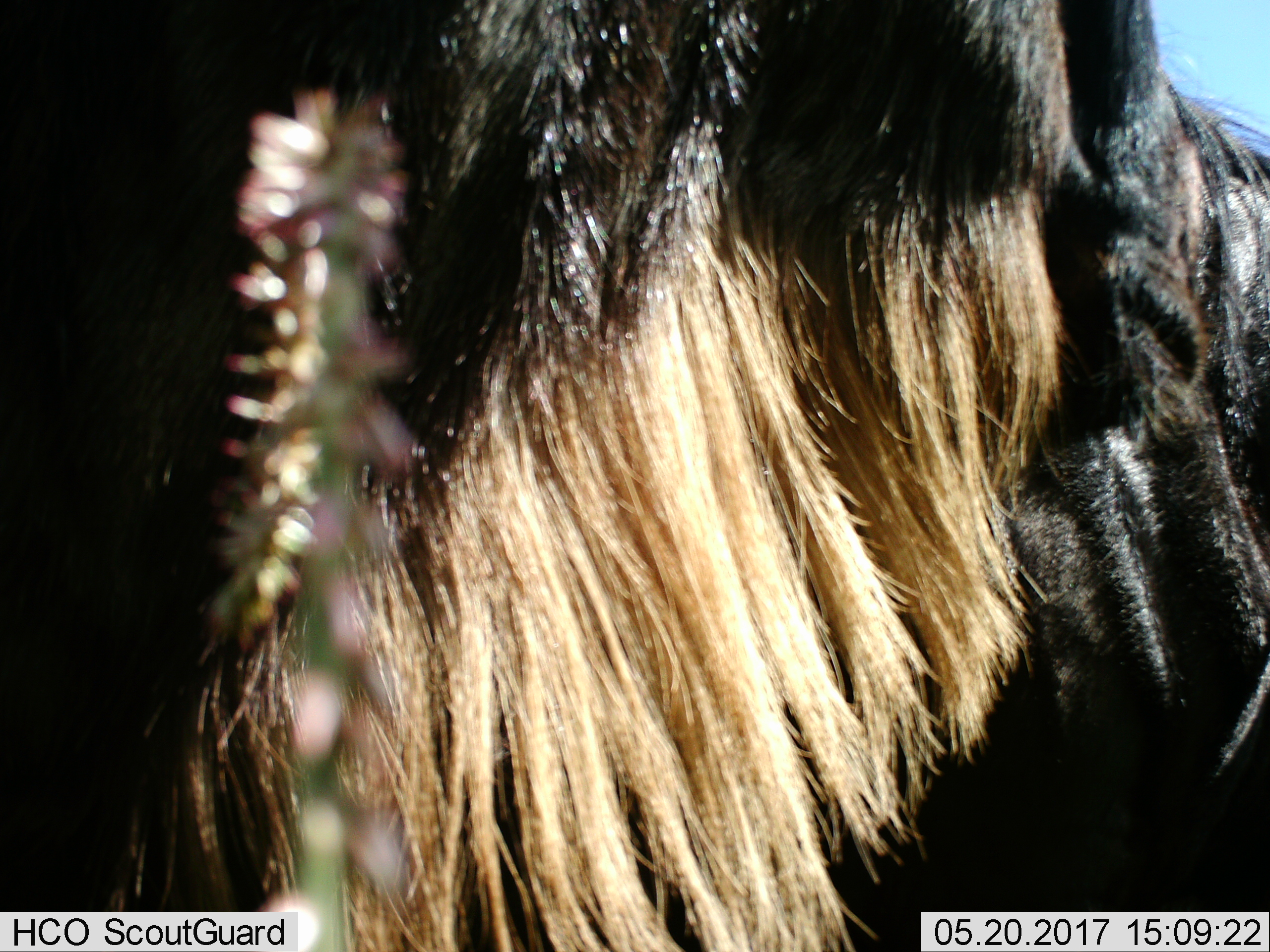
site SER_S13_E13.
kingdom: Animalia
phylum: Chordata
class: Mammalia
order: Artiodactyla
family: Bovidae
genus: Connochaetes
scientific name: Connochaetes taurinus taurinus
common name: blue wildebeest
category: wildebeestblue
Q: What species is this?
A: Wildebeestblue (blue wildebeest) (Connochaetes taurinus taurinus).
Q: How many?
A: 1.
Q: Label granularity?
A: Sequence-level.